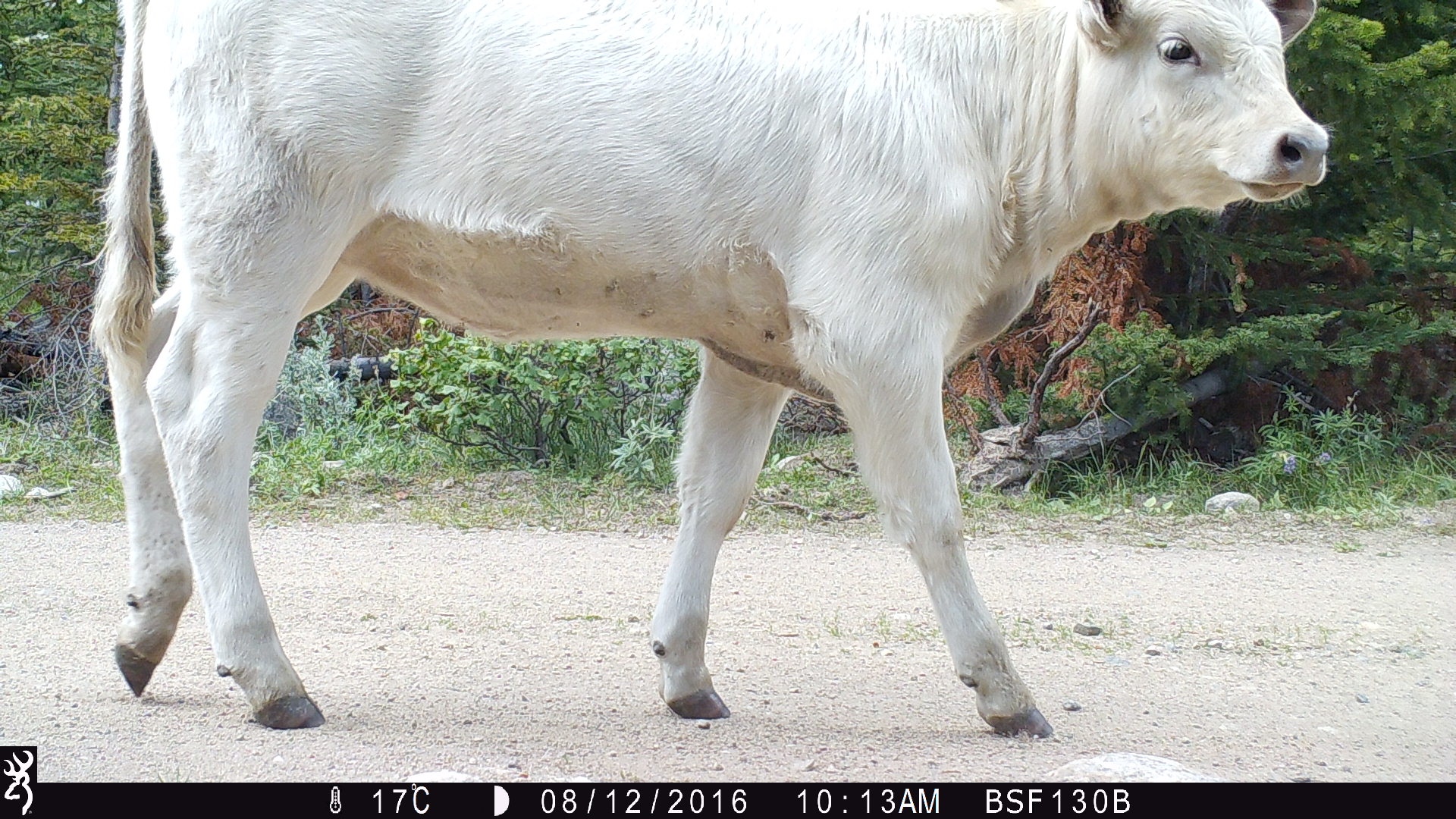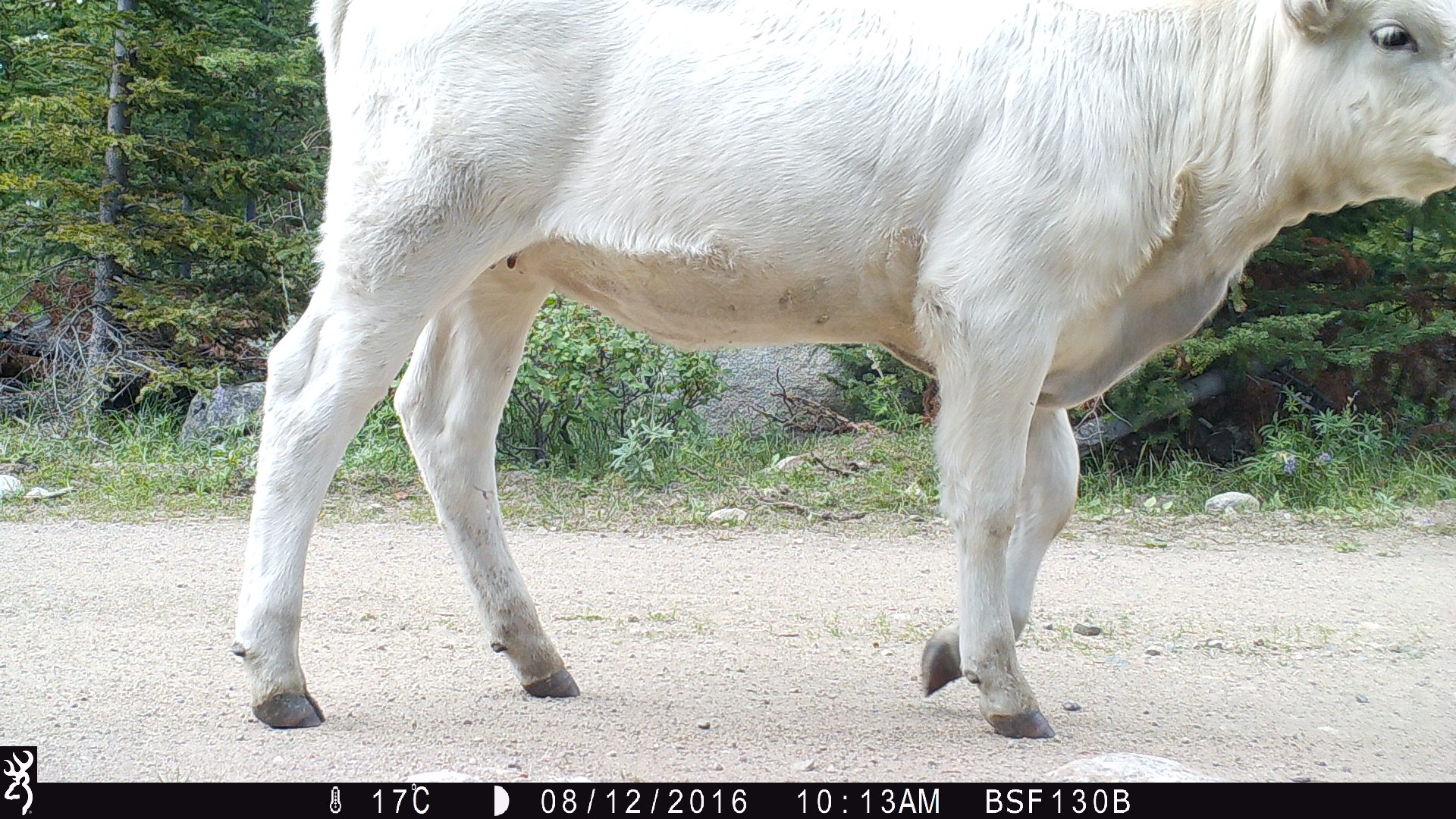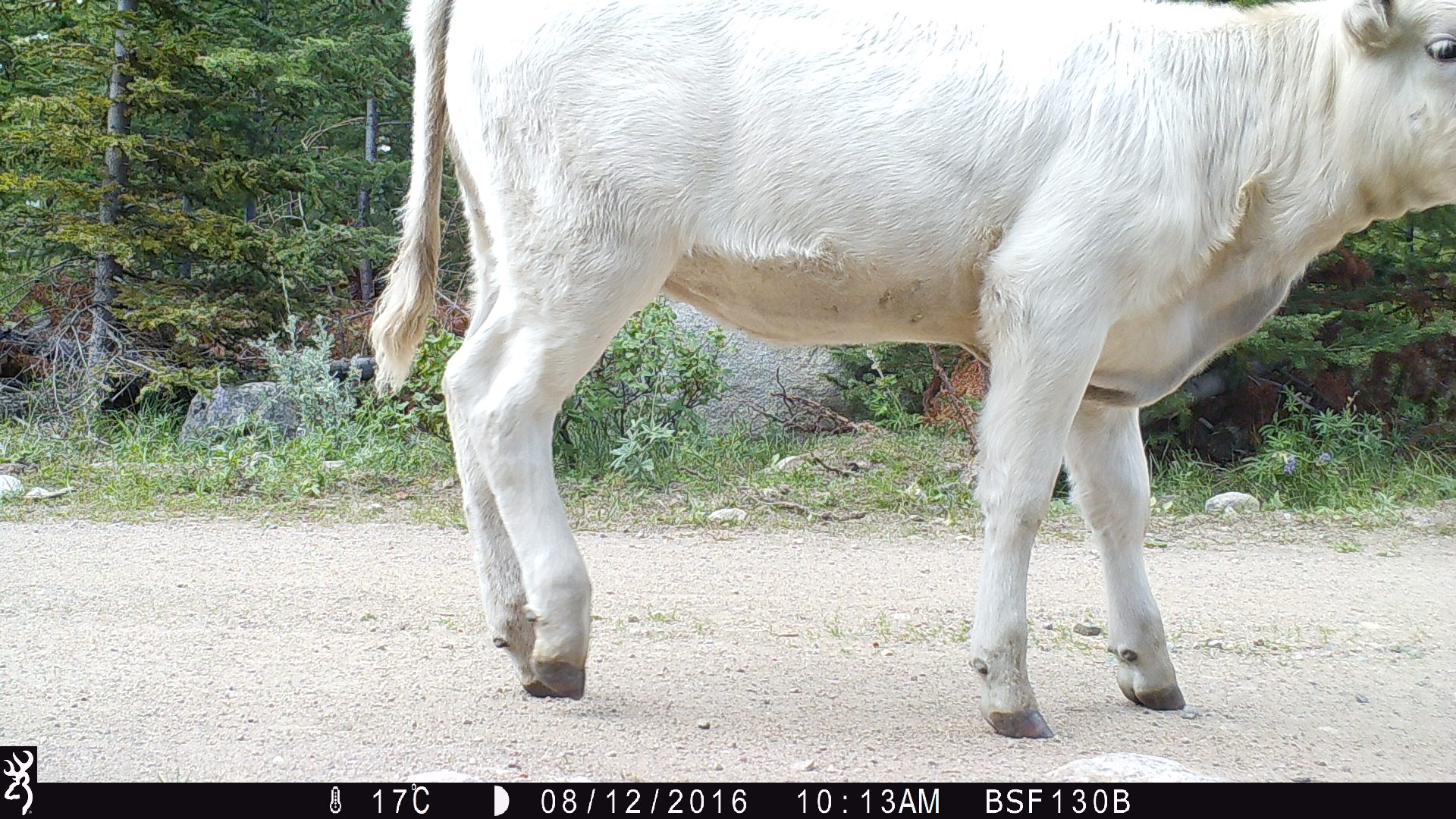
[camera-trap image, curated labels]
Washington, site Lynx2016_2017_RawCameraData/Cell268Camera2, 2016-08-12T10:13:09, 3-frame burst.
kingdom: Animalia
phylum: Chordata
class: Mammalia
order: Artiodactyla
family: Bovidae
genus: Bos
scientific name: Bos taurus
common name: domestic cattle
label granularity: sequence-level